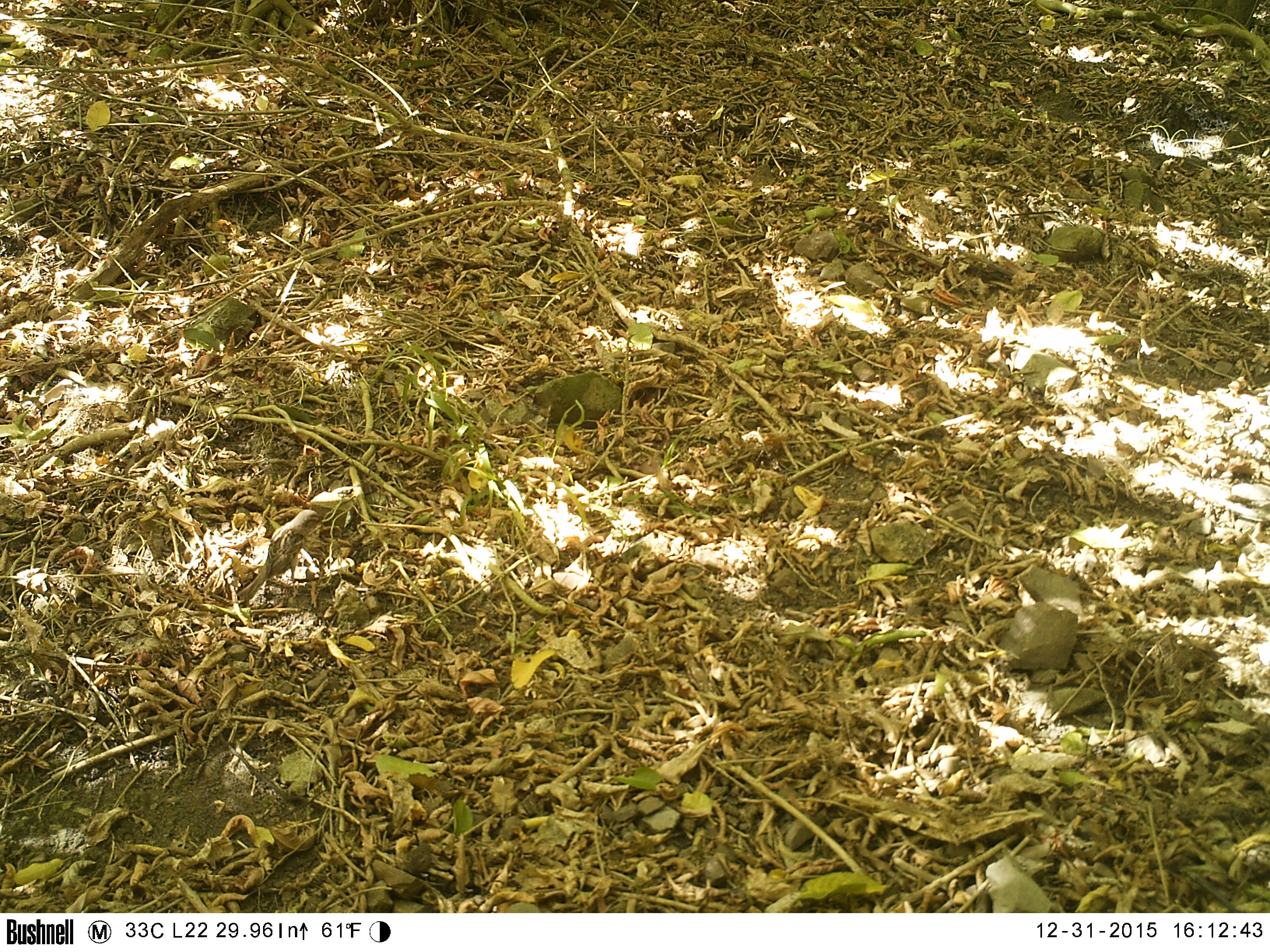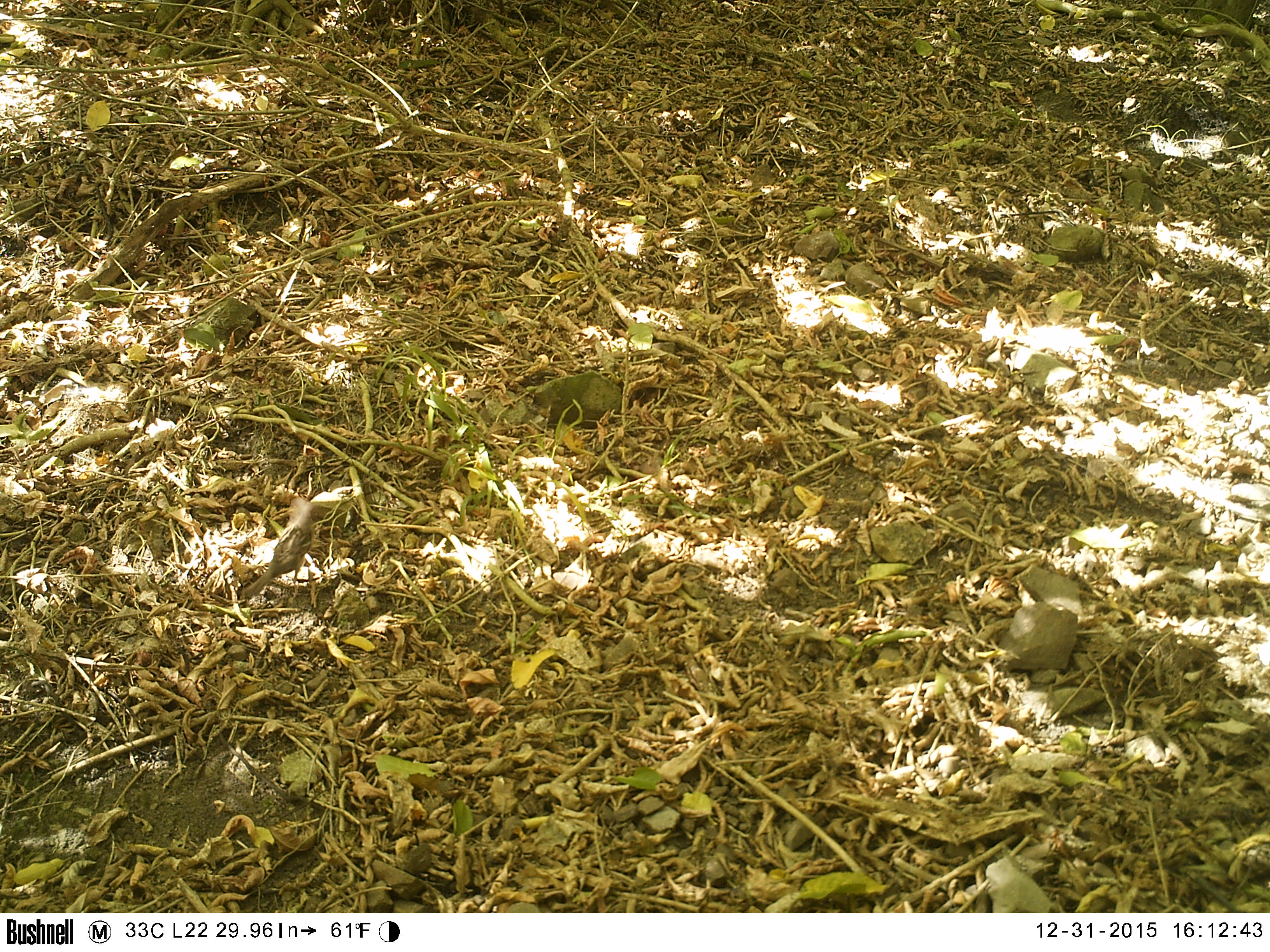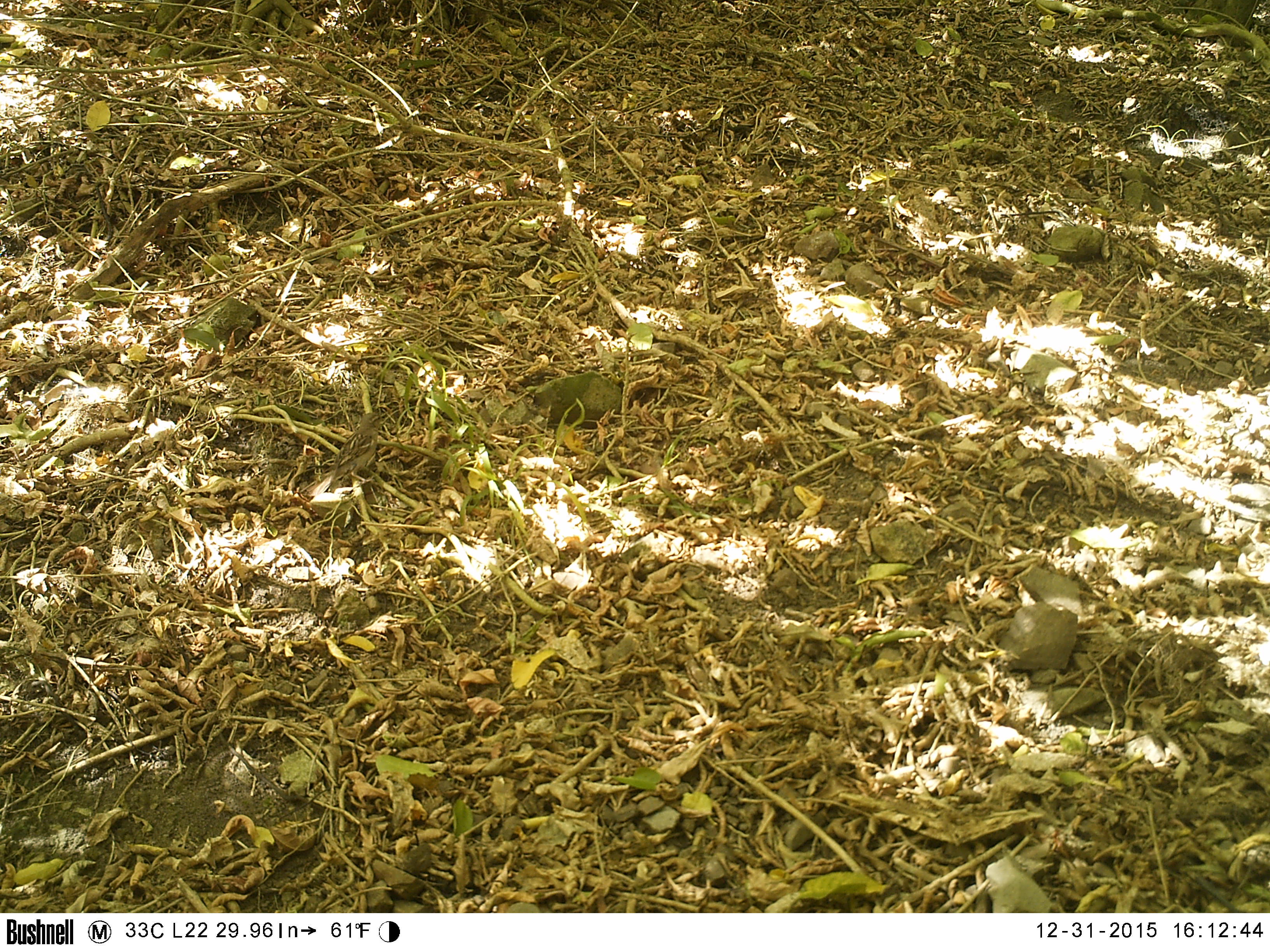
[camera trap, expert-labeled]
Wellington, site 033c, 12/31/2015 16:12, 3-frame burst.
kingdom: Animalia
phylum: Chordata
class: Aves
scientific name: Aves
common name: bird